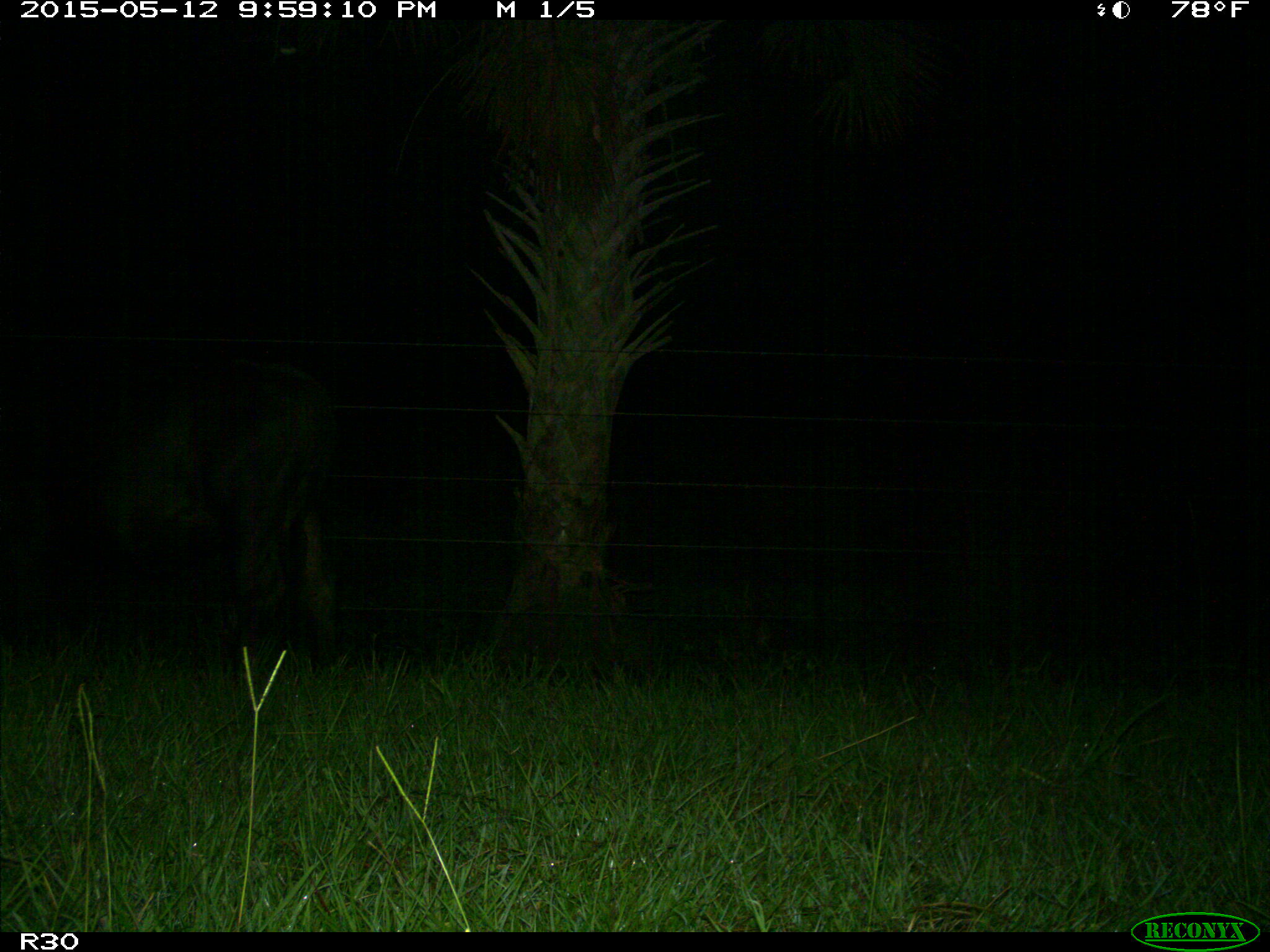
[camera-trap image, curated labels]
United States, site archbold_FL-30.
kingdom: Animalia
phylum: Chordata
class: Mammalia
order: Artiodactyla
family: Bovidae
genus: Bos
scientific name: Bos taurus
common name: domestic cow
Bos taurus (domestic cow).